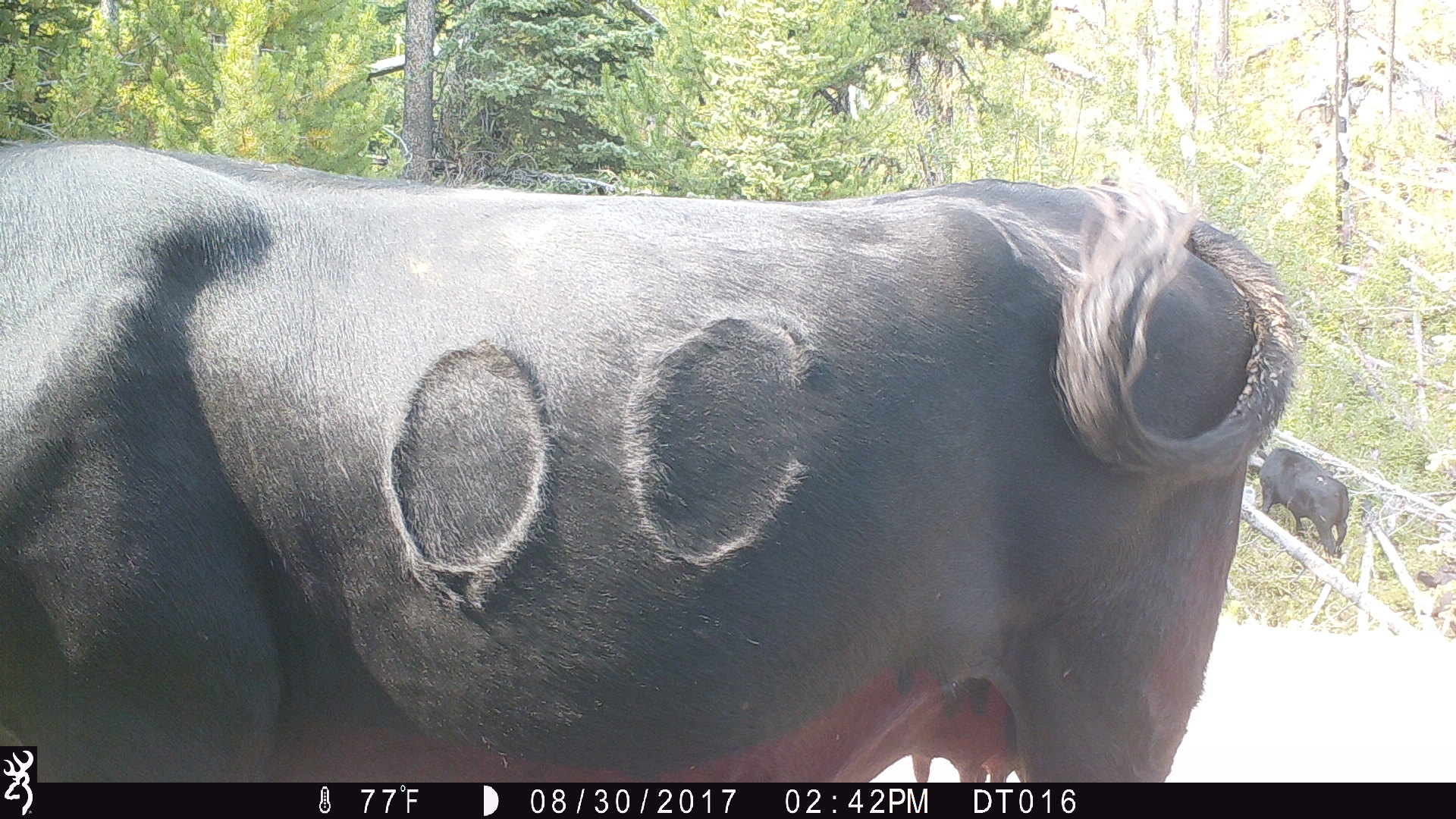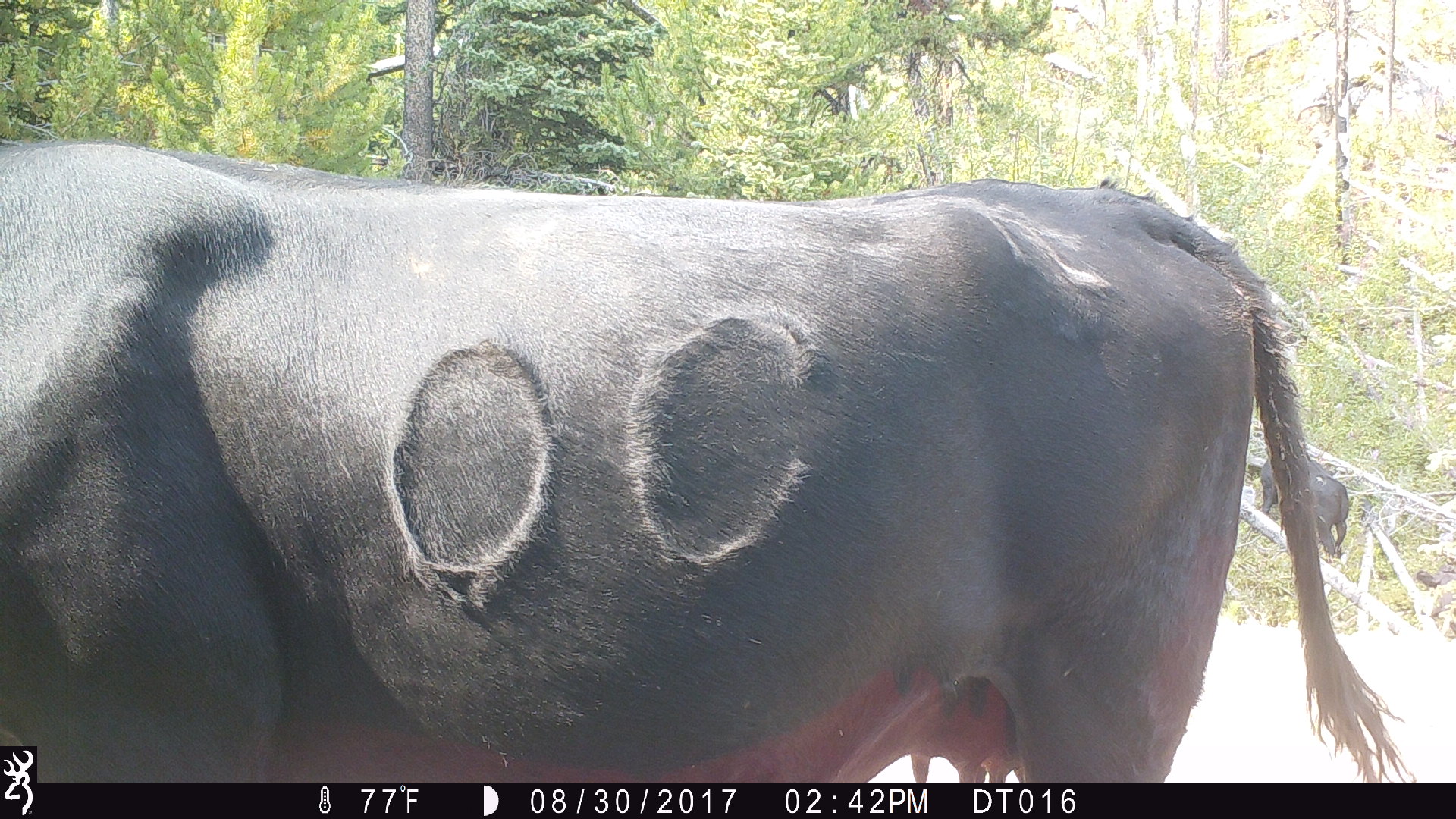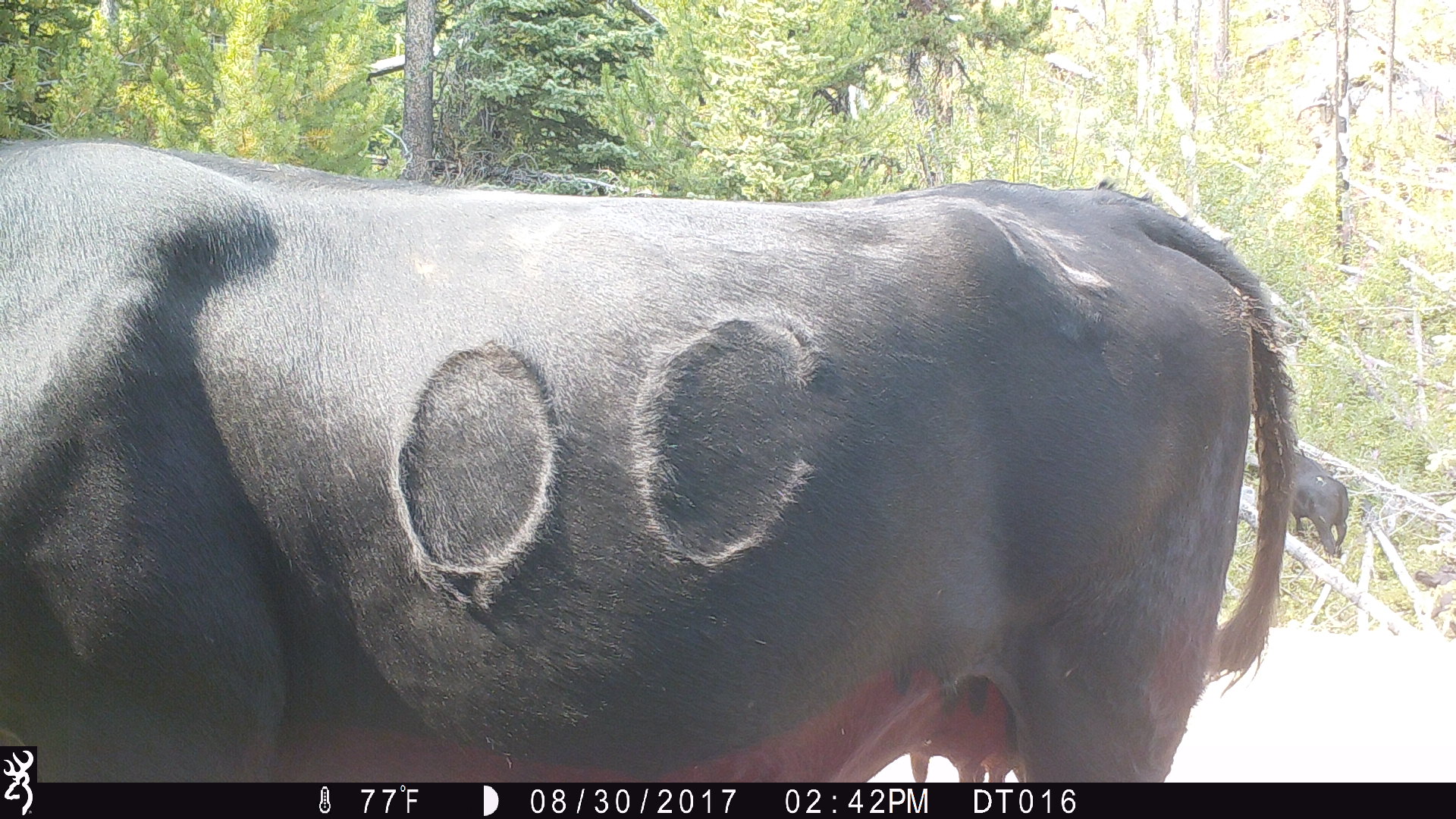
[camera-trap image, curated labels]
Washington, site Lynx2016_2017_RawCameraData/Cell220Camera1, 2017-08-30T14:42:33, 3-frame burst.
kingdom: Animalia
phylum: Chordata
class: Mammalia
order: Artiodactyla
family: Bovidae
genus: Bos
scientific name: Bos taurus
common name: domestic cattle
Domestic cattle (Bos taurus). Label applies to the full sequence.